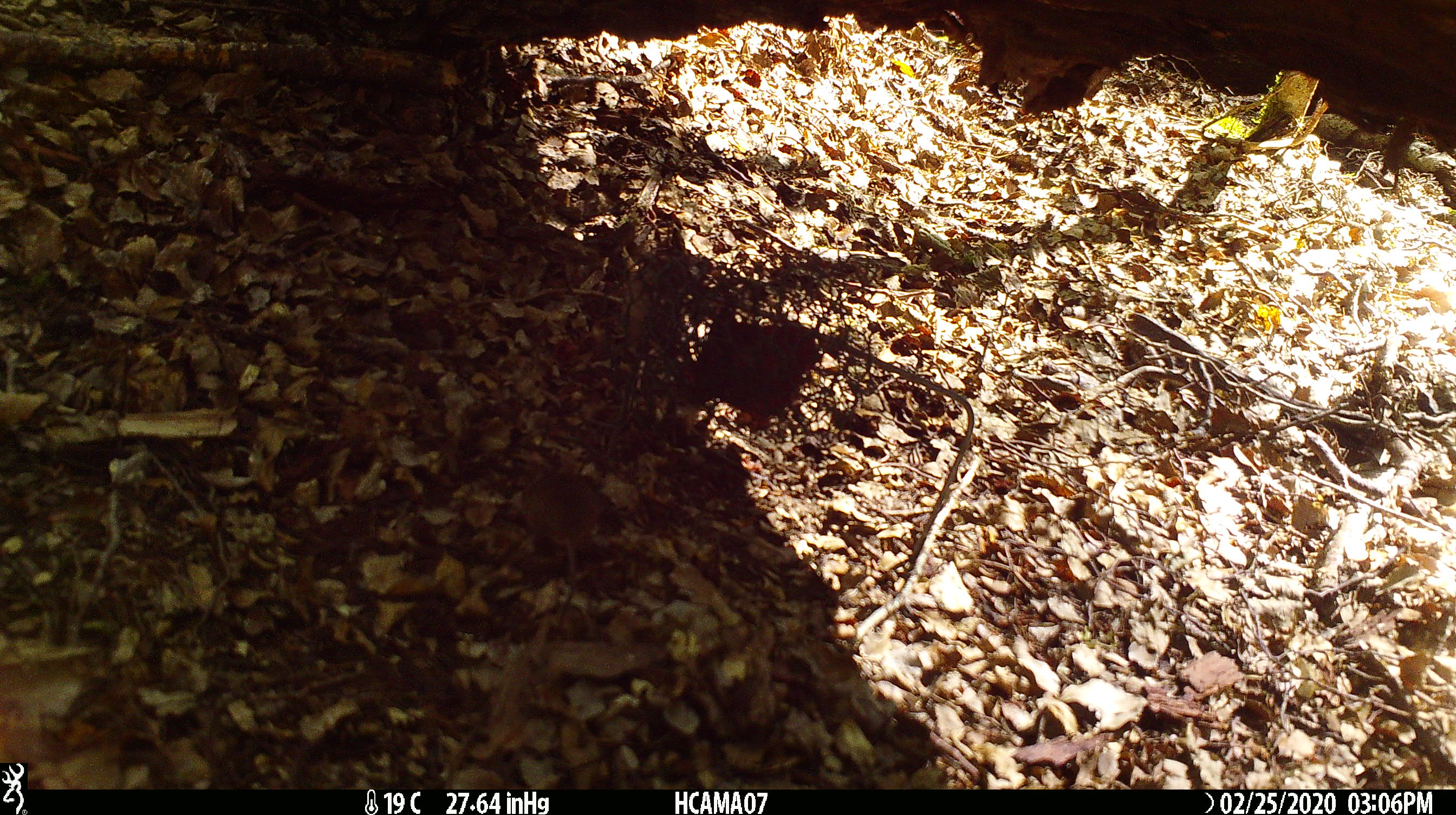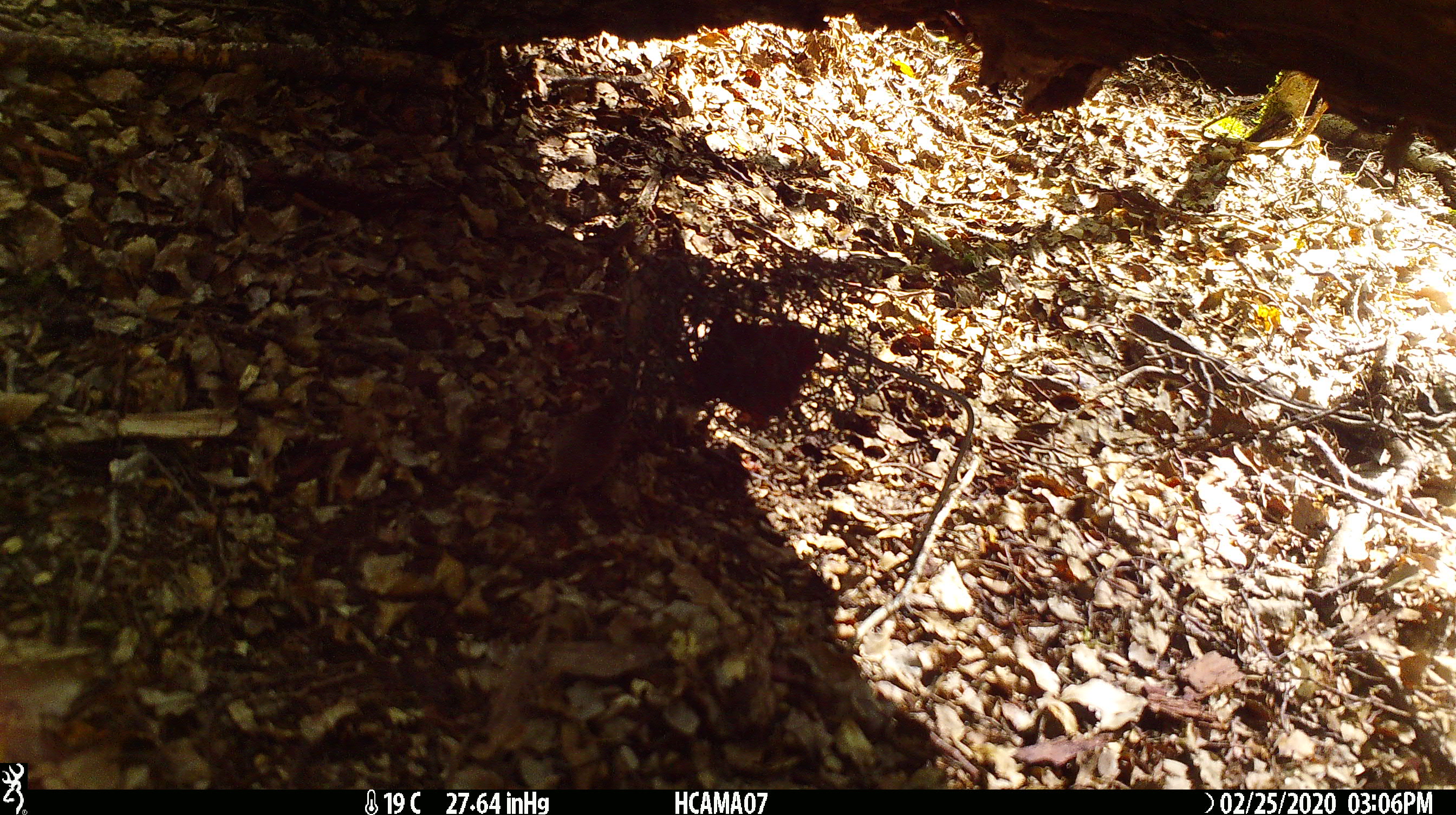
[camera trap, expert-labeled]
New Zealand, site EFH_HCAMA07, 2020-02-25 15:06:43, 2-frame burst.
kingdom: Animalia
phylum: Chordata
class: Mammalia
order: Rodentia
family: Muridae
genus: Mus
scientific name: Mus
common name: mouse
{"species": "mouse (Mus)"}